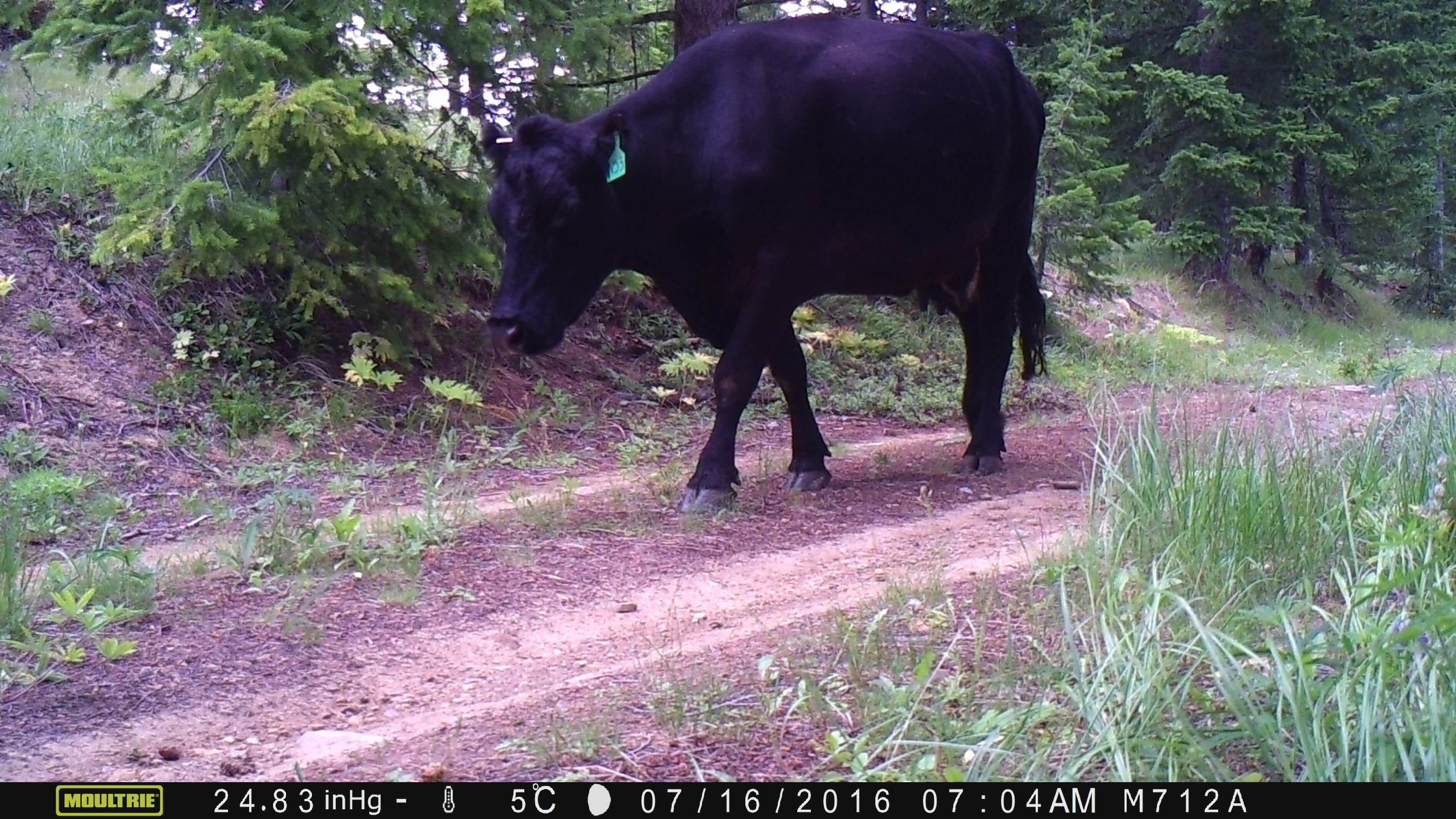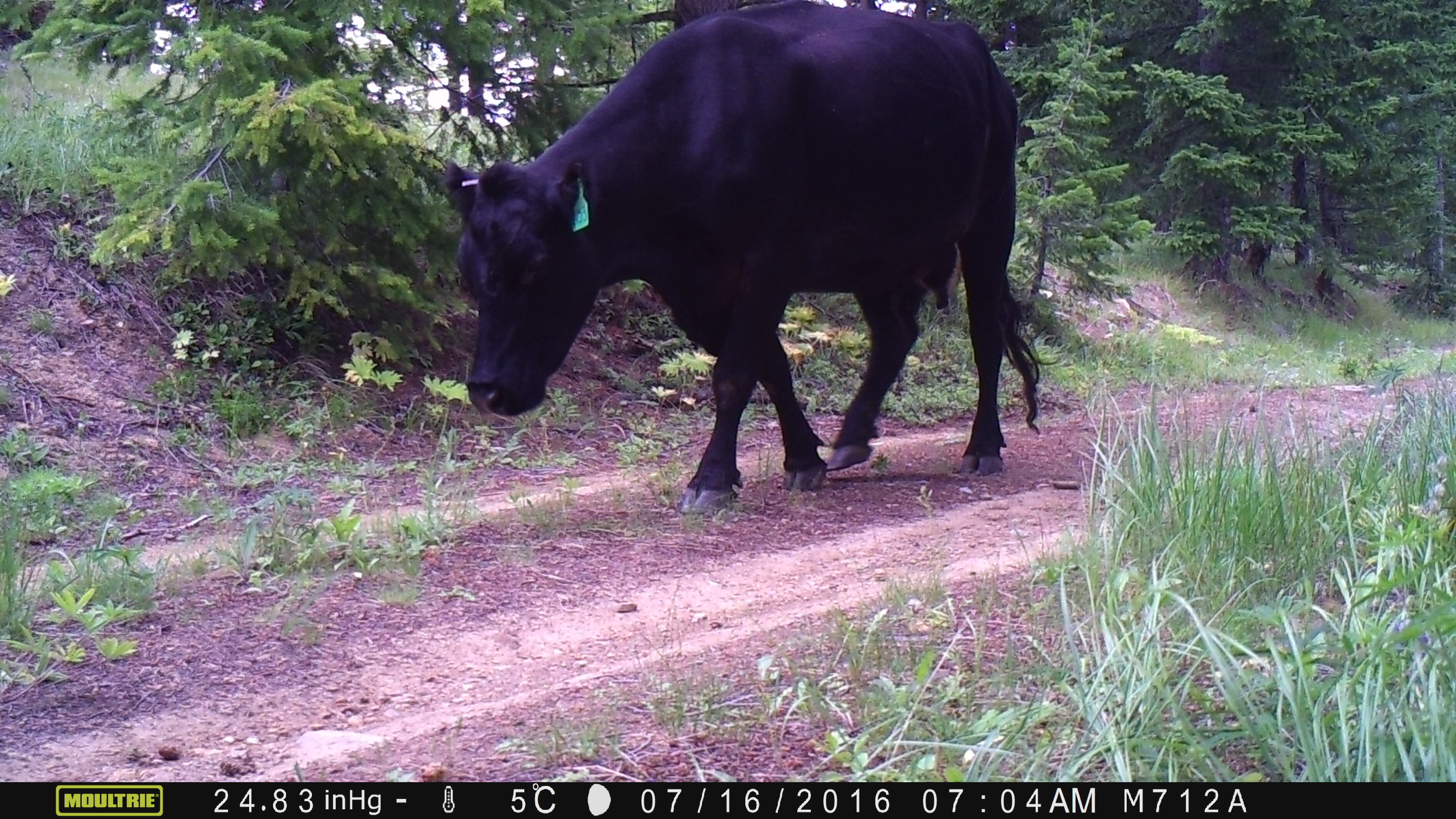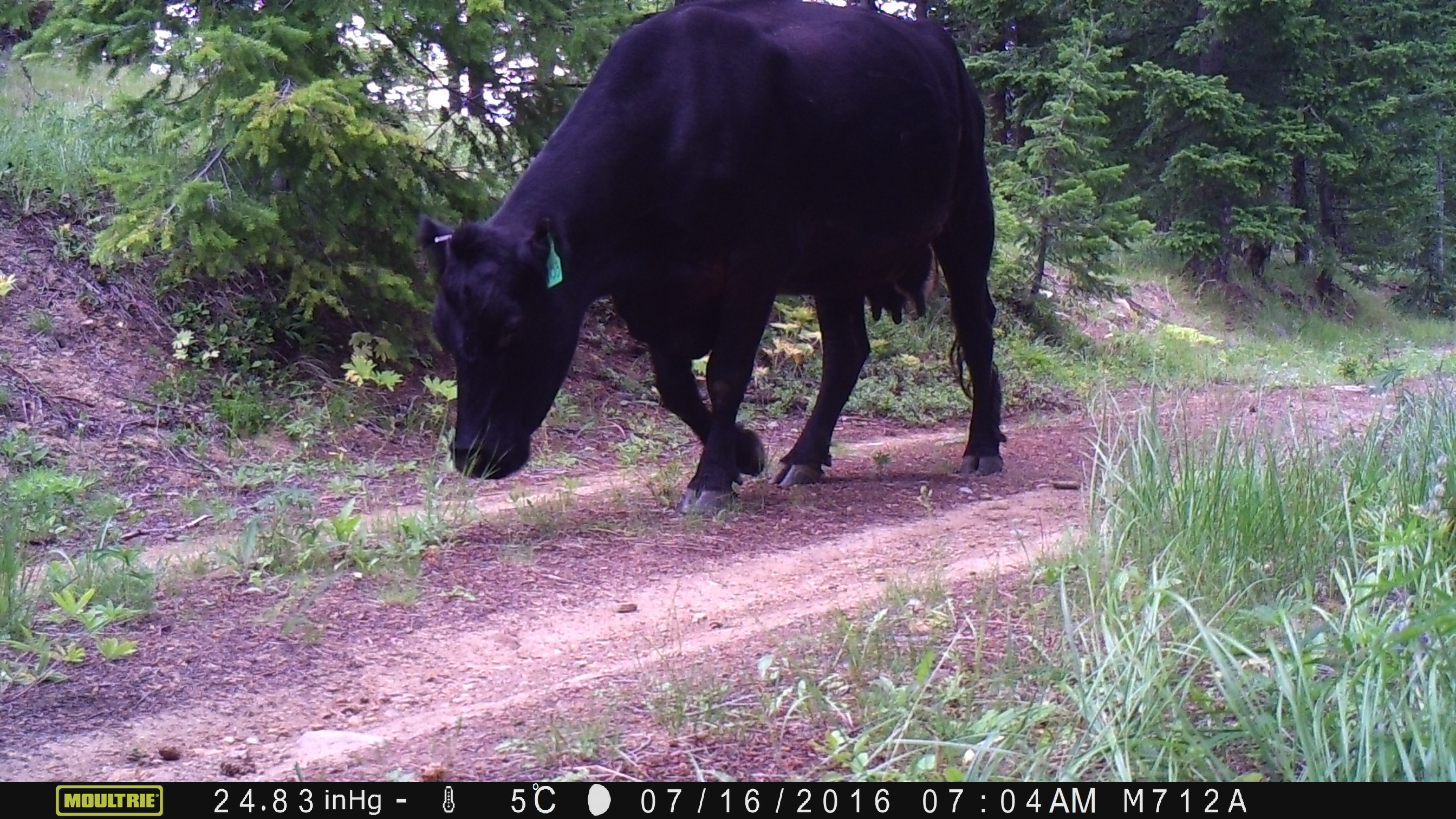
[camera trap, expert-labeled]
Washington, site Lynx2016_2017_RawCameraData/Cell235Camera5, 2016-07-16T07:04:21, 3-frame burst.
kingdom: Animalia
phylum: Chordata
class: Mammalia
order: Artiodactyla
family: Bovidae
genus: Bos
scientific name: Bos taurus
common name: domestic cattle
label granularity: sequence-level